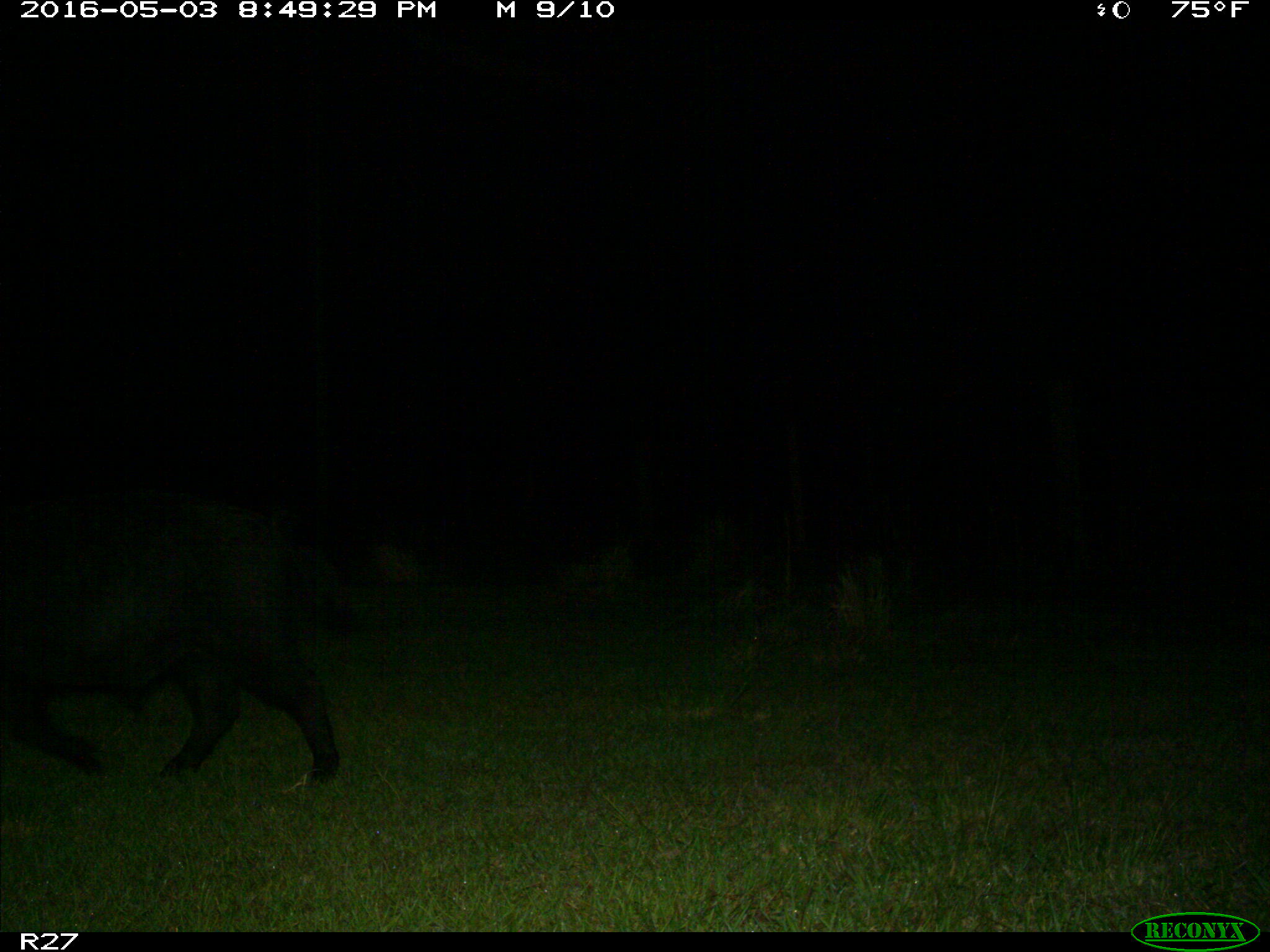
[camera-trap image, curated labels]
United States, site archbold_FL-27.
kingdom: Animalia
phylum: Chordata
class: Mammalia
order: Artiodactyla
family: Suidae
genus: Sus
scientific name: Sus scrofa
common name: wild boar